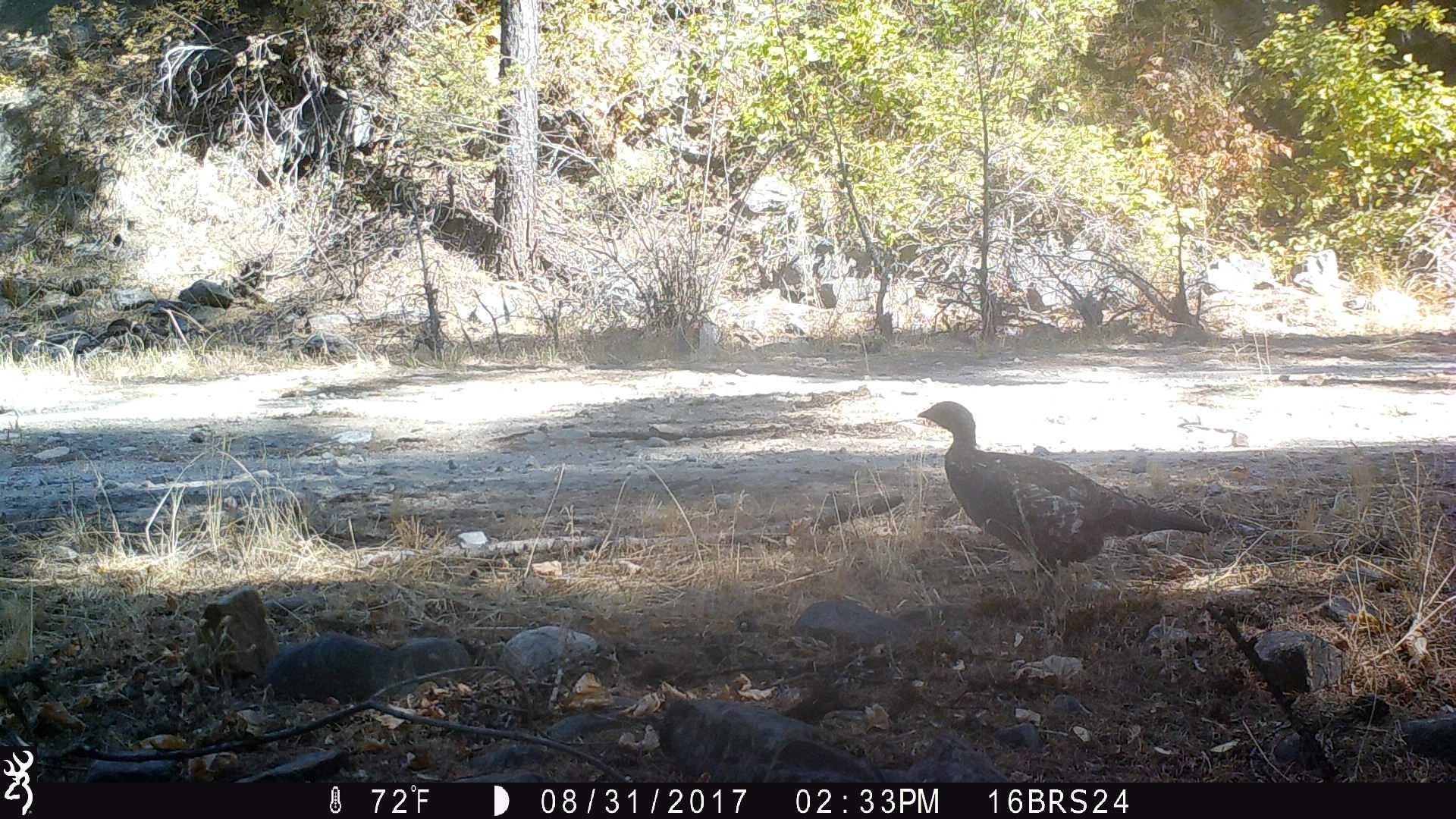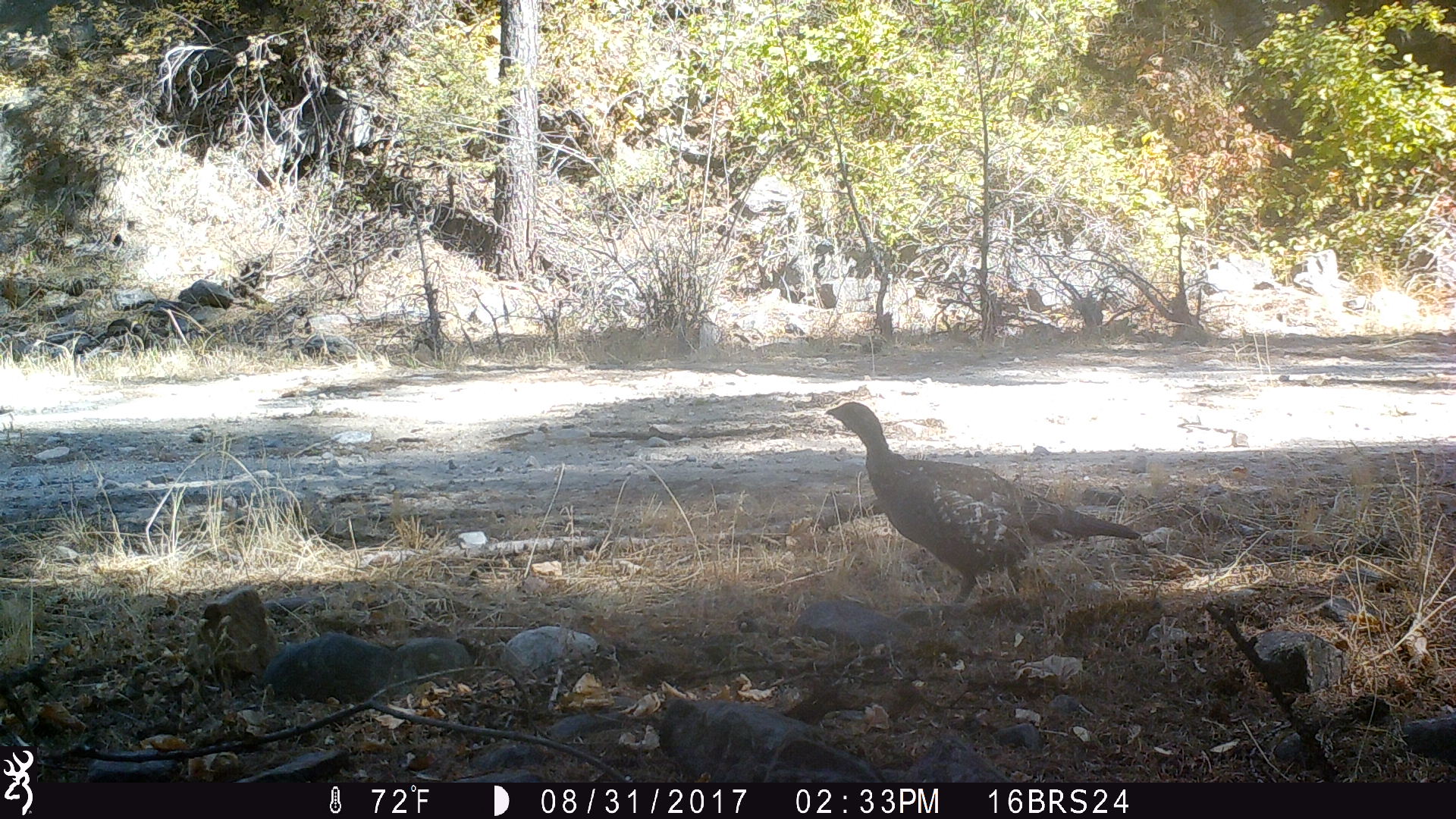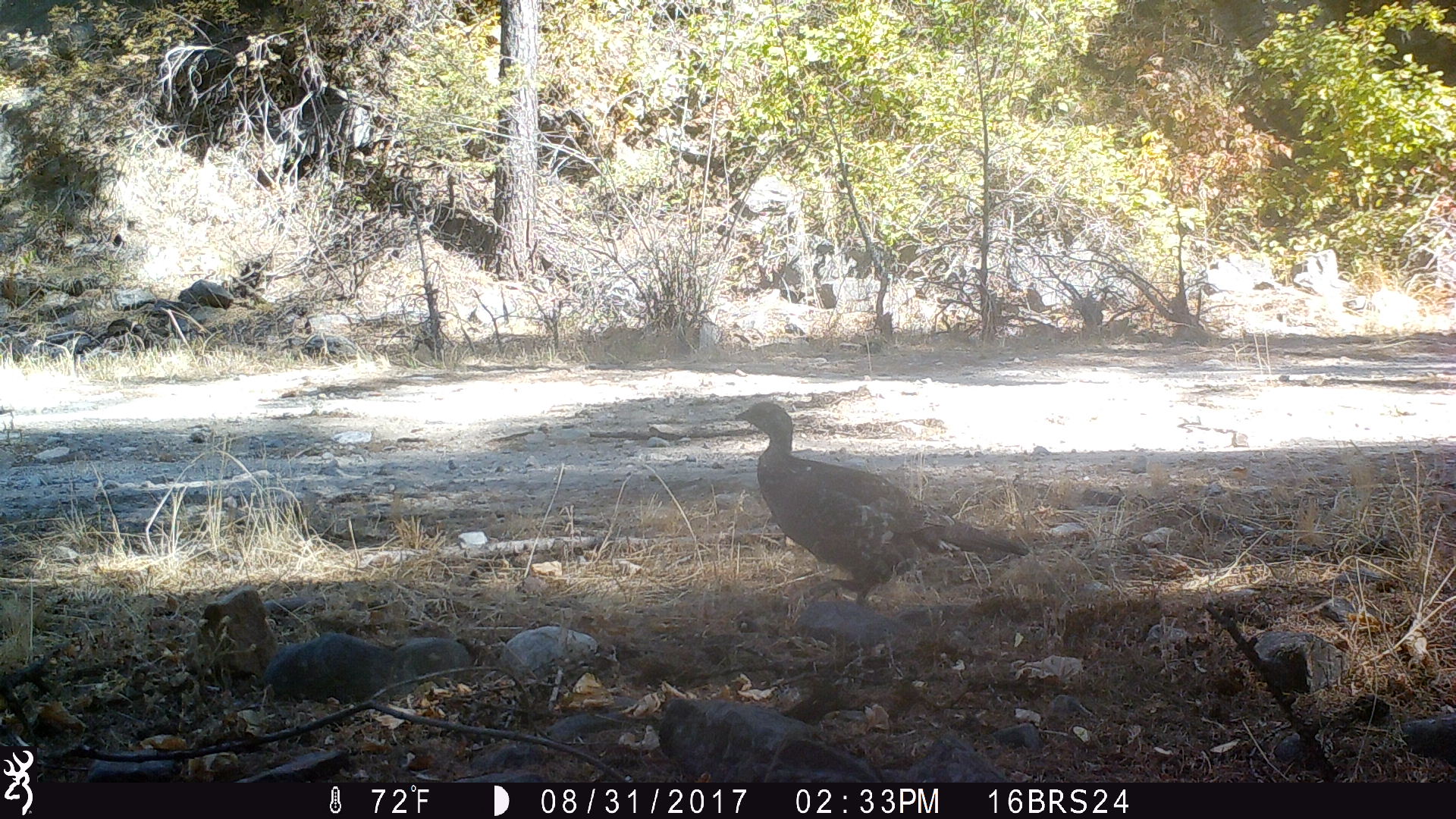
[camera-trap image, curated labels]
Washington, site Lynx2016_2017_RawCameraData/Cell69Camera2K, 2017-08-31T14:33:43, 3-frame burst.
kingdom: Animalia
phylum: Chordata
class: Aves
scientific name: Aves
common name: birds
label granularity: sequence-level